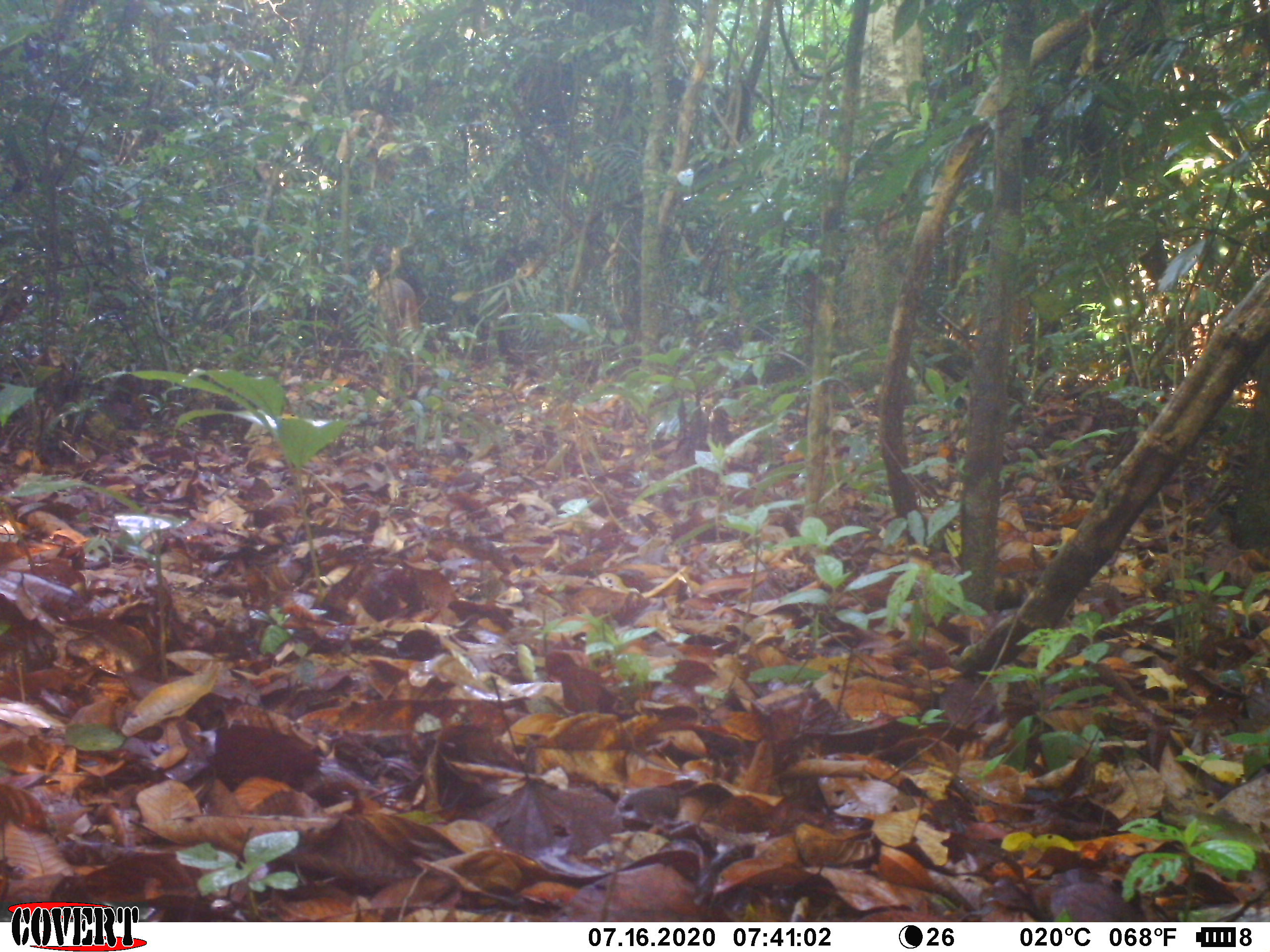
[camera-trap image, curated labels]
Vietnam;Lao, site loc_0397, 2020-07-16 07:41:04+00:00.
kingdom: Animalia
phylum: Chordata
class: Mammalia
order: Artiodactyla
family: Cervidae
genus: Muntiacus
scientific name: Muntiacus vuquangensis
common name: large-antlered muntjac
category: large antlered muntjac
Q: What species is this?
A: Large antlered muntjac (large-antlered muntjac) (Muntiacus vuquangensis).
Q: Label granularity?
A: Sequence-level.